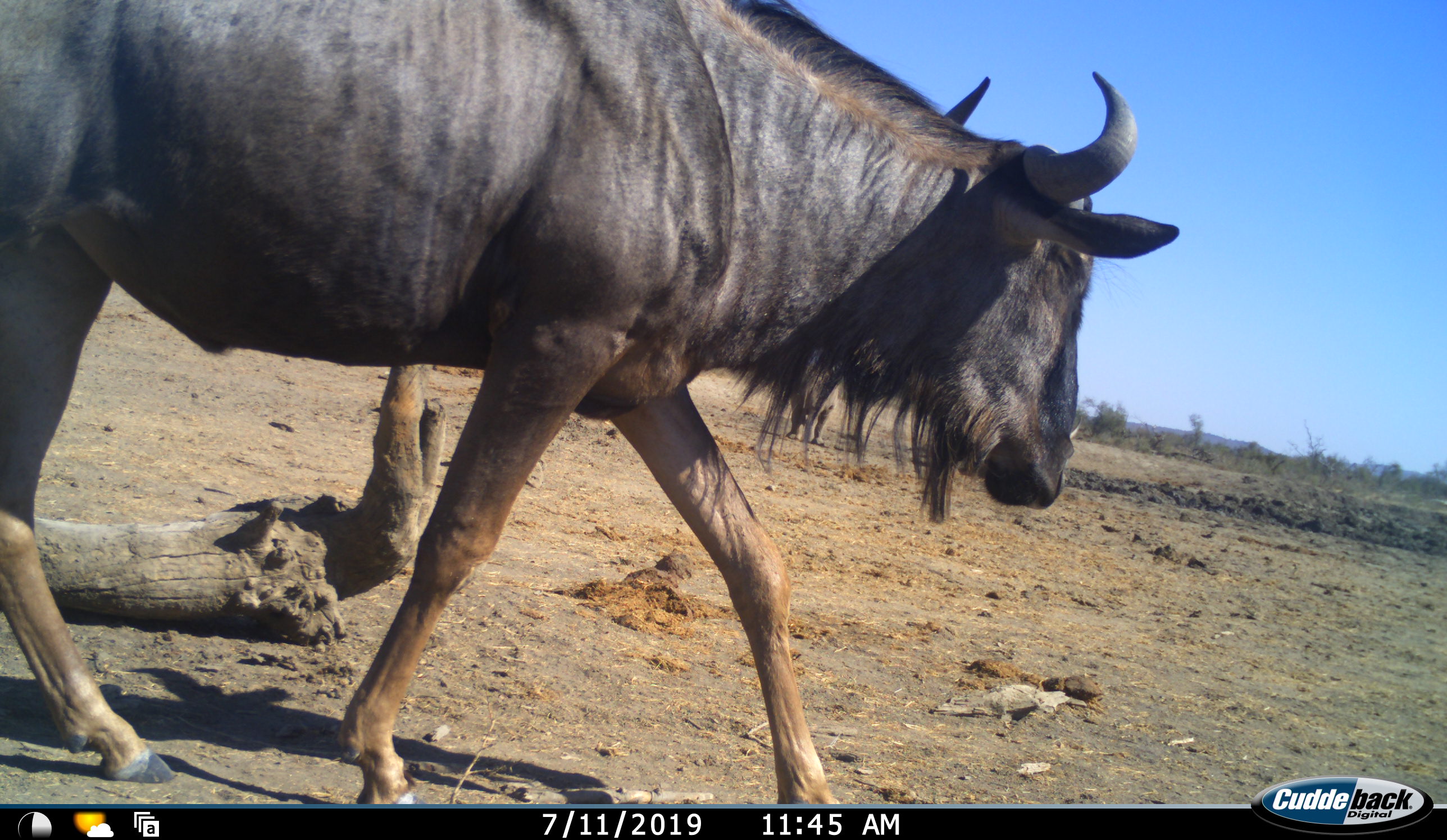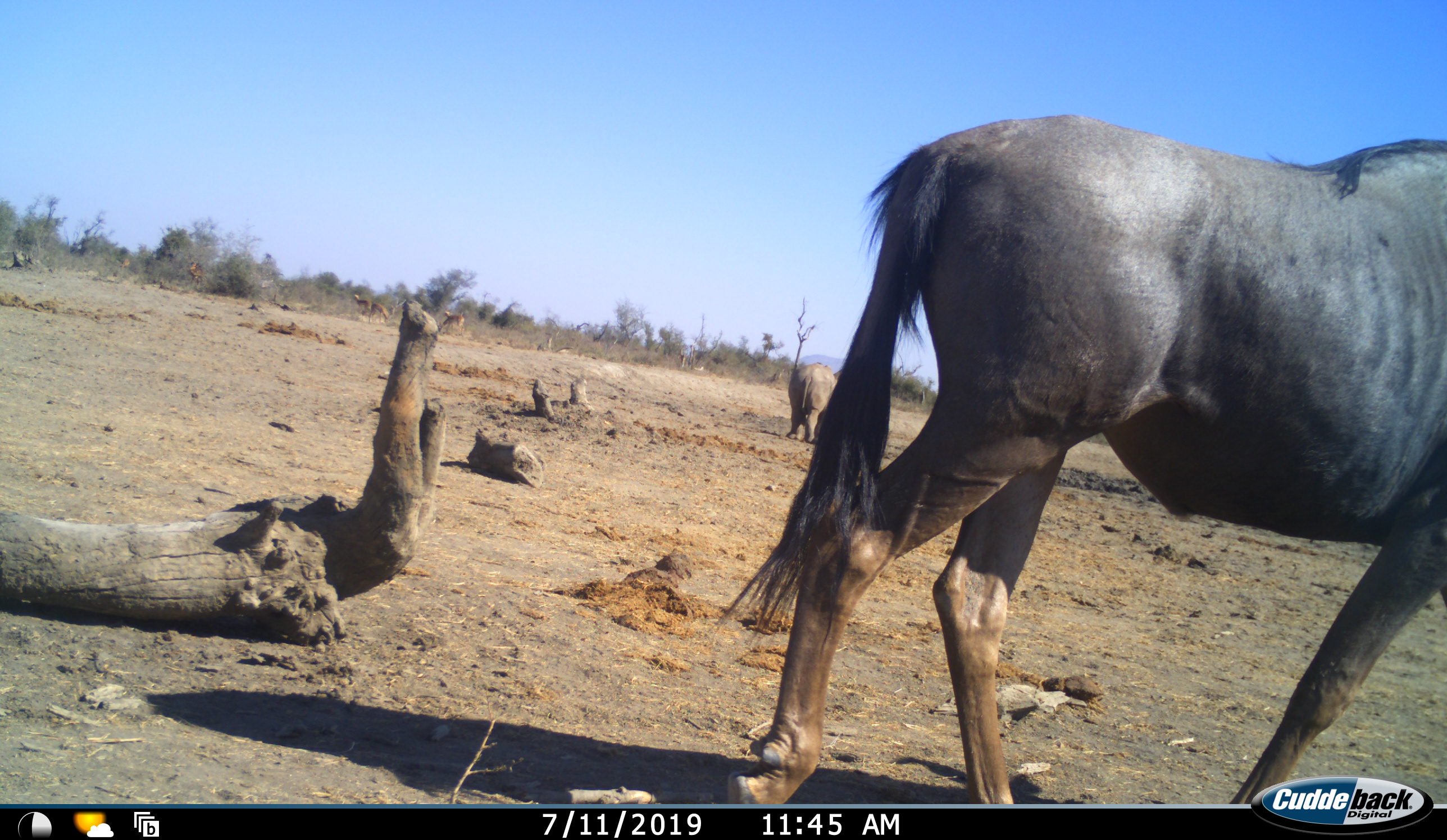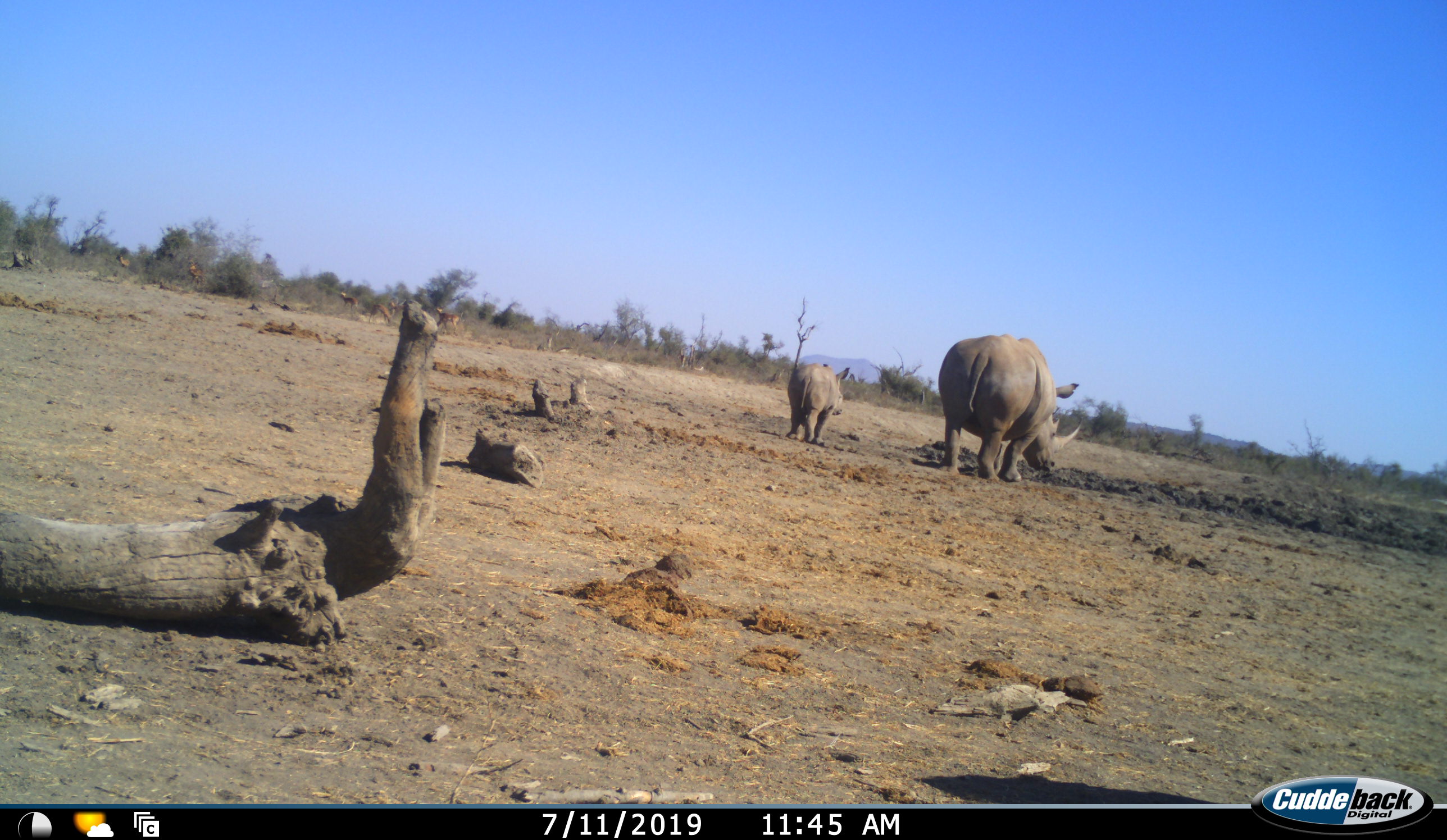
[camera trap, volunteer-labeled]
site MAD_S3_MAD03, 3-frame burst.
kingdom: Animalia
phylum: Chordata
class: Mammalia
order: Perissodactyla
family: Rhinocerotidae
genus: Ceratotherium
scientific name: Ceratotherium simum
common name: white rhinoceros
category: rhinoceroswhite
Rhinoceroswhite (white rhinoceros) (Ceratotherium simum), count 2. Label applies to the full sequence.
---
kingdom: Animalia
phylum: Chordata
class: Mammalia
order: Artiodactyla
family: Bovidae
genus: Connochaetes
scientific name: Connochaetes taurinus taurinus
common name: blue wildebeest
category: wildebeestblue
Wildebeestblue (blue wildebeest) (Connochaetes taurinus taurinus), count 1. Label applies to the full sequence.